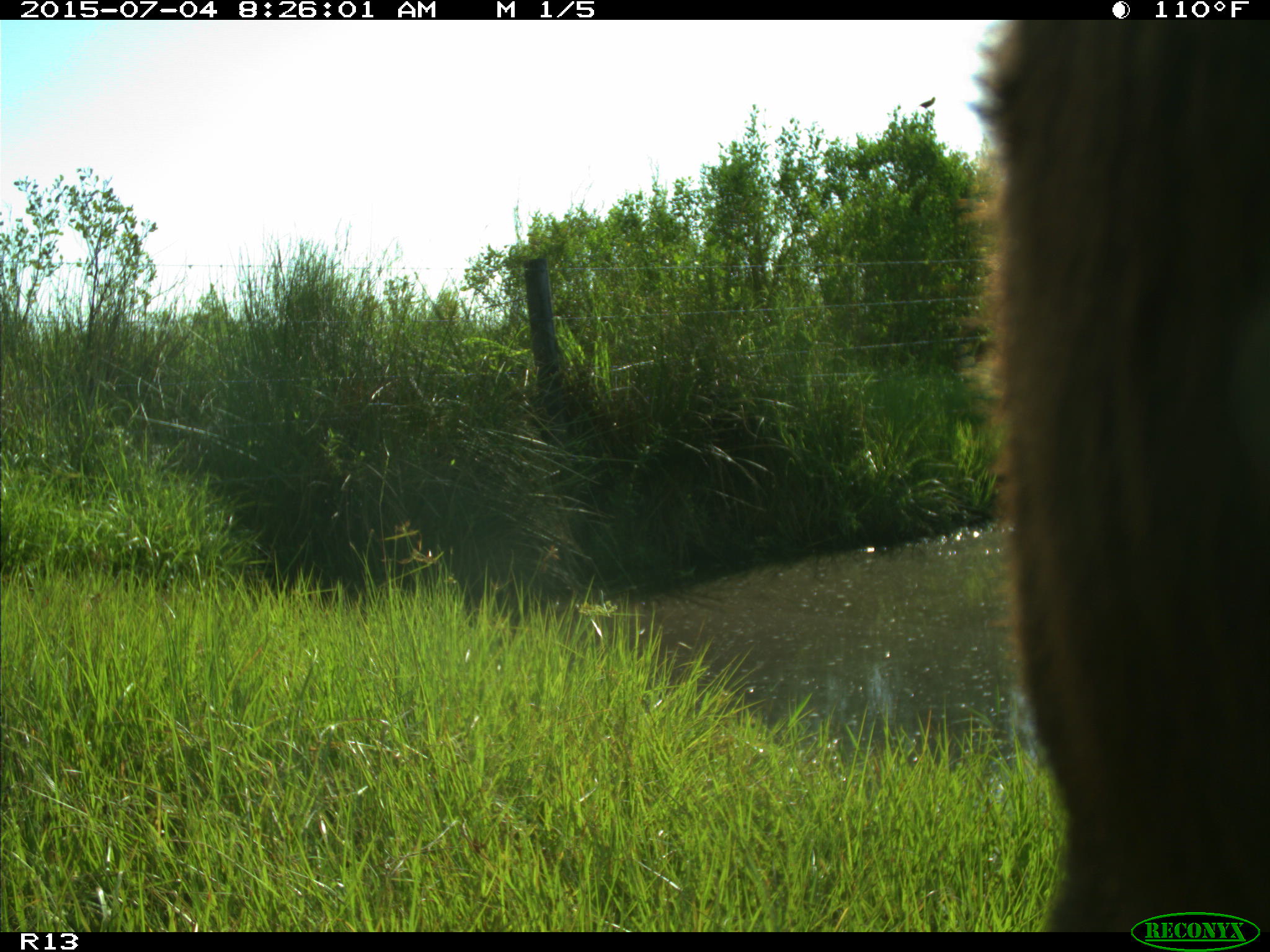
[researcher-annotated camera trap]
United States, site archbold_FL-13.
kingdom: Animalia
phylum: Chordata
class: Mammalia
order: Artiodactyla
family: Bovidae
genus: Bos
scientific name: Bos taurus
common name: domestic cow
Bos taurus (domestic cow).